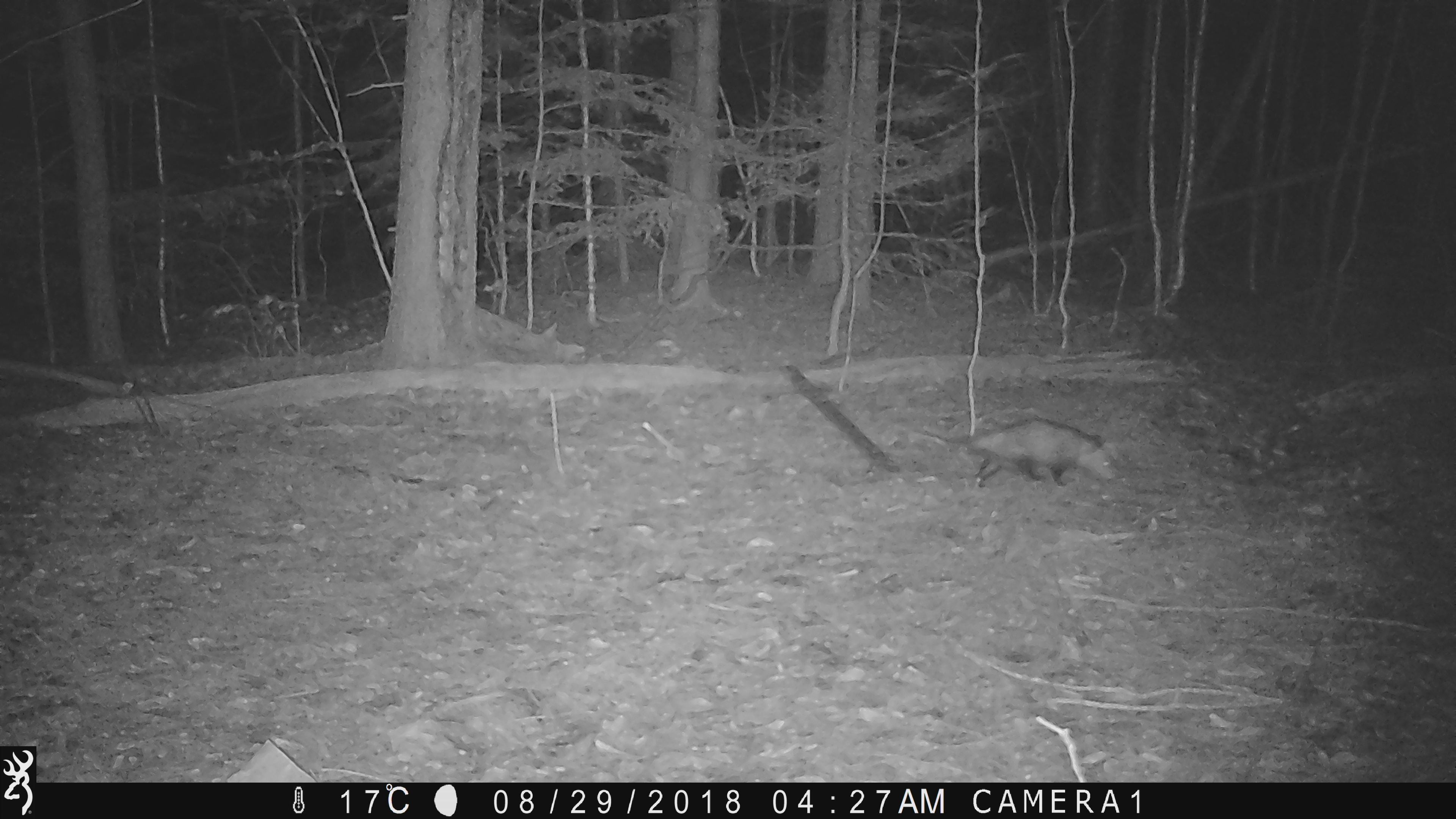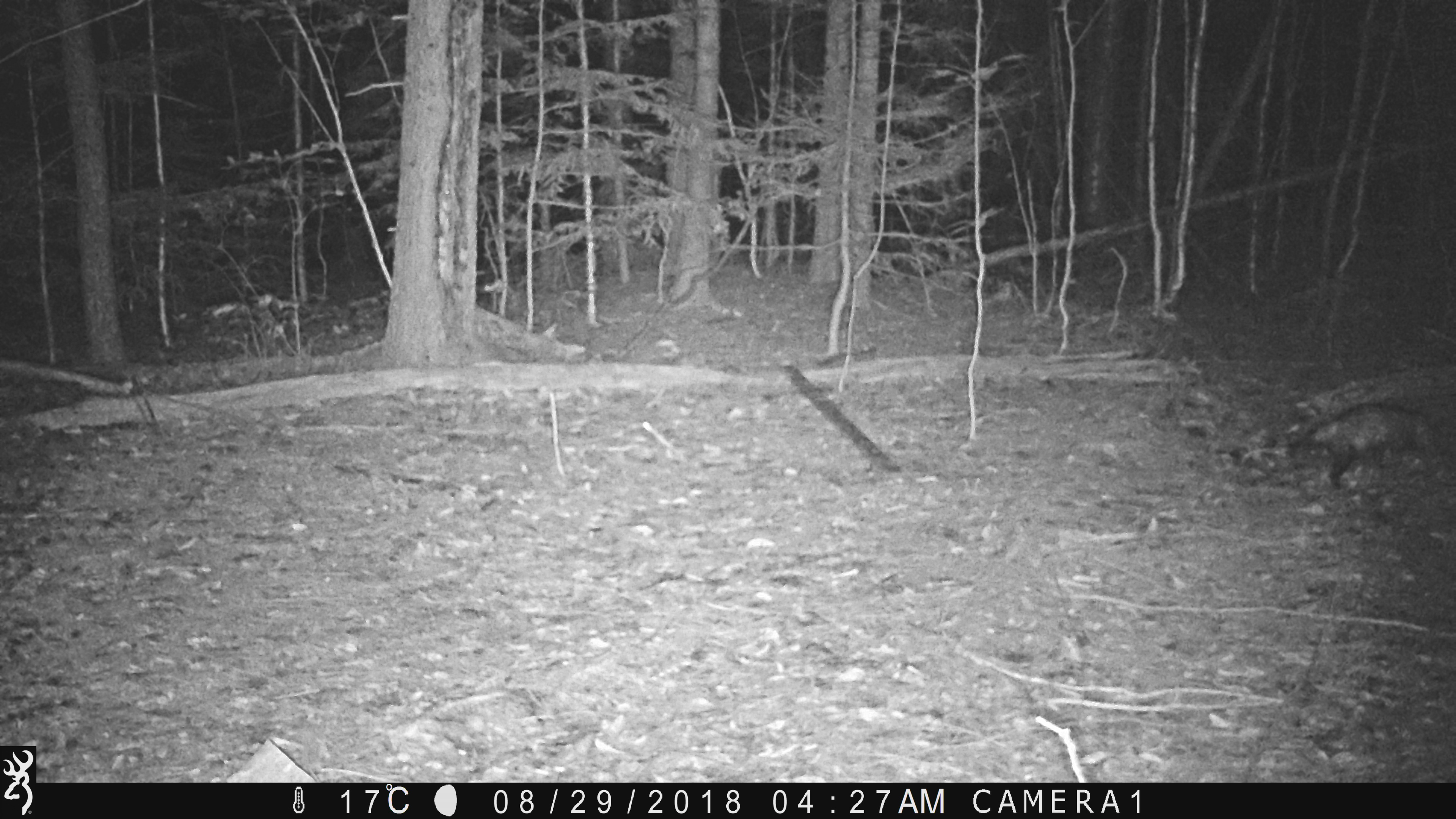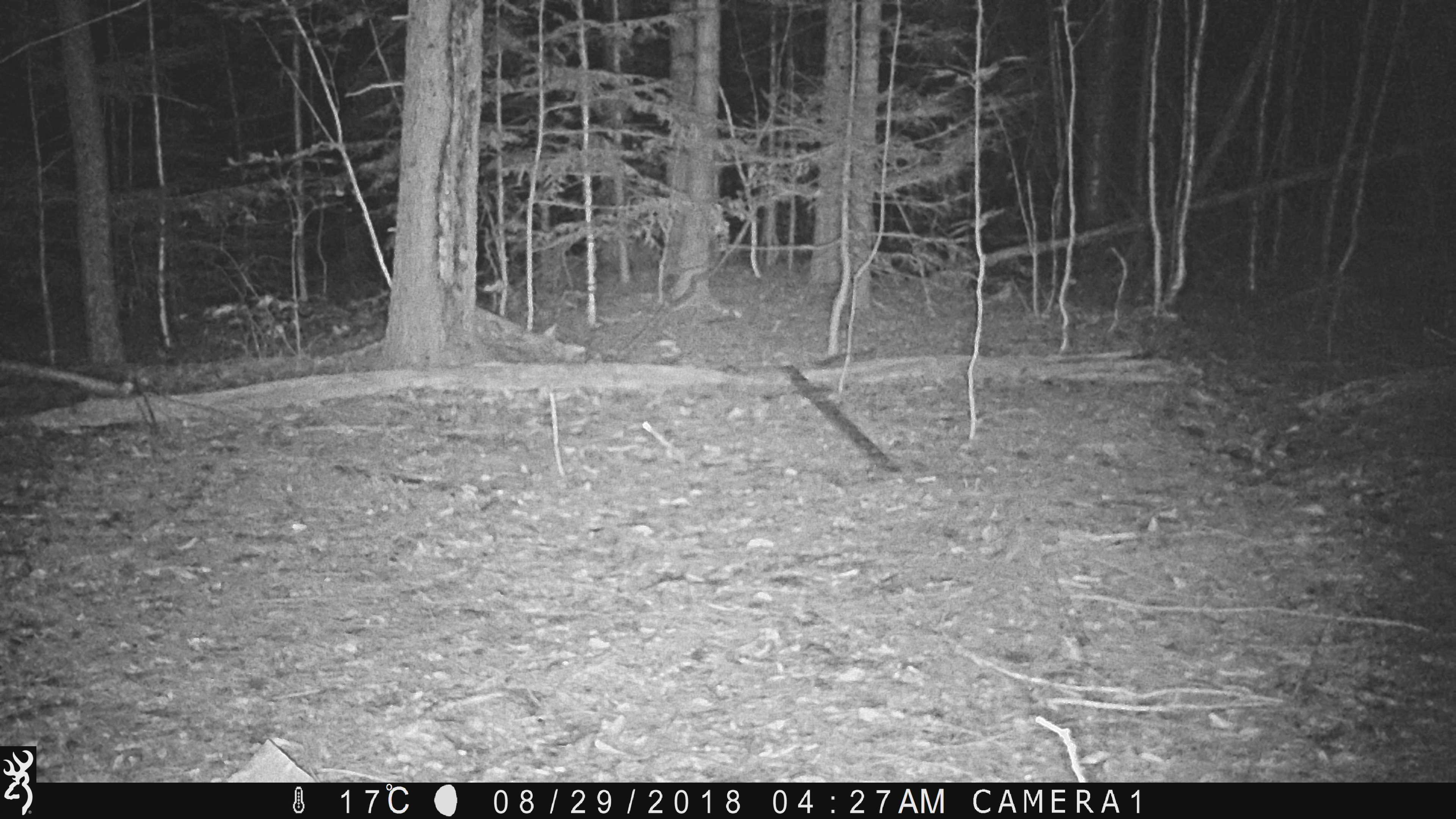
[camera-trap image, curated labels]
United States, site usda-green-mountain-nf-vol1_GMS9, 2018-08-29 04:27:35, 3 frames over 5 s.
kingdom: Animalia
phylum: Chordata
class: Mammalia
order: Didelphimorphia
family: Didelphidae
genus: Didelphis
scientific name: Didelphis virginiana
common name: opossum